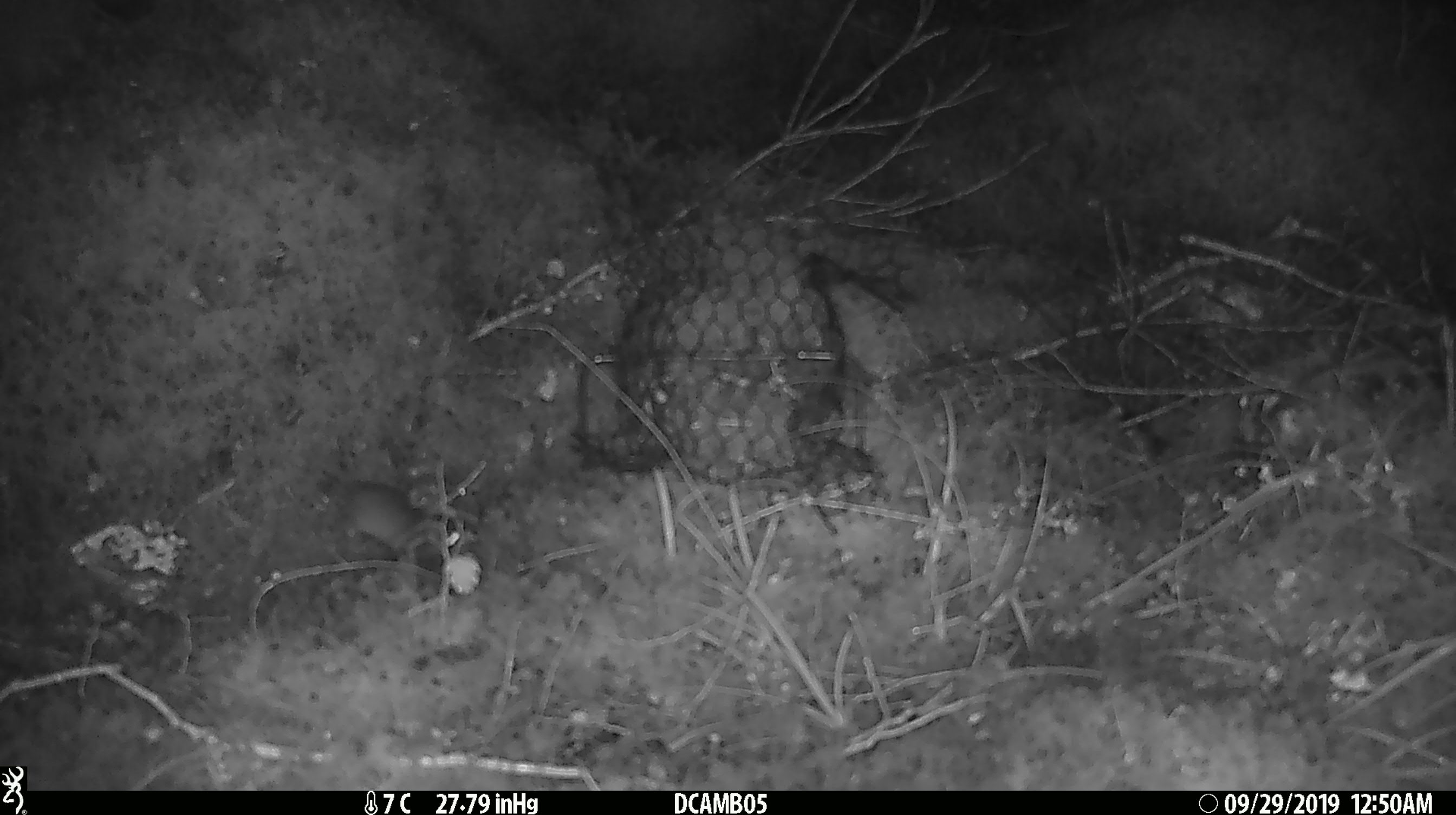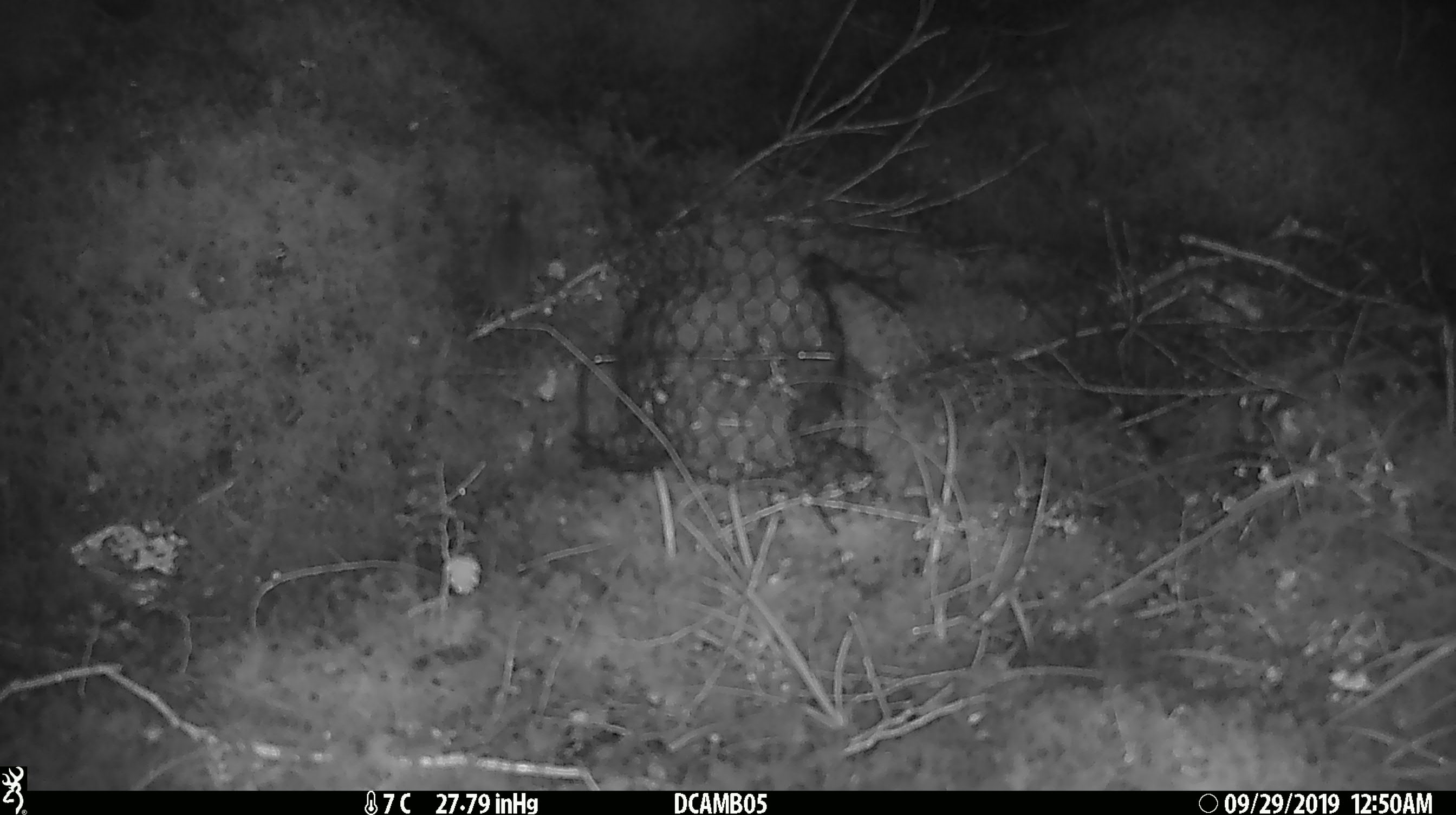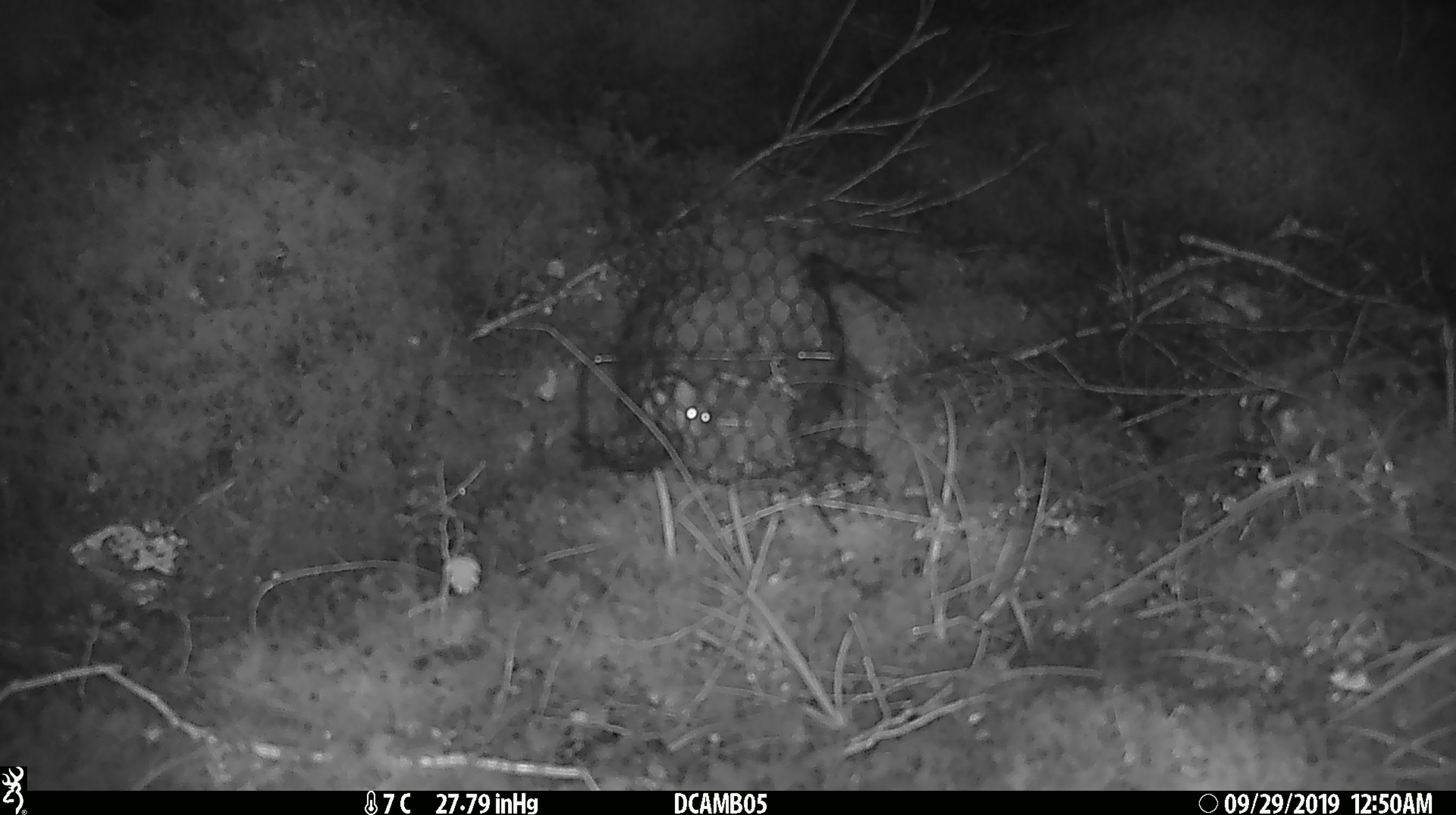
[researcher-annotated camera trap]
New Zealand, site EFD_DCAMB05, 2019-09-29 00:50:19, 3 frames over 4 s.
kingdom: Animalia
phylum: Chordata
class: Mammalia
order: Rodentia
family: Muridae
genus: Mus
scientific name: Mus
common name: mouse